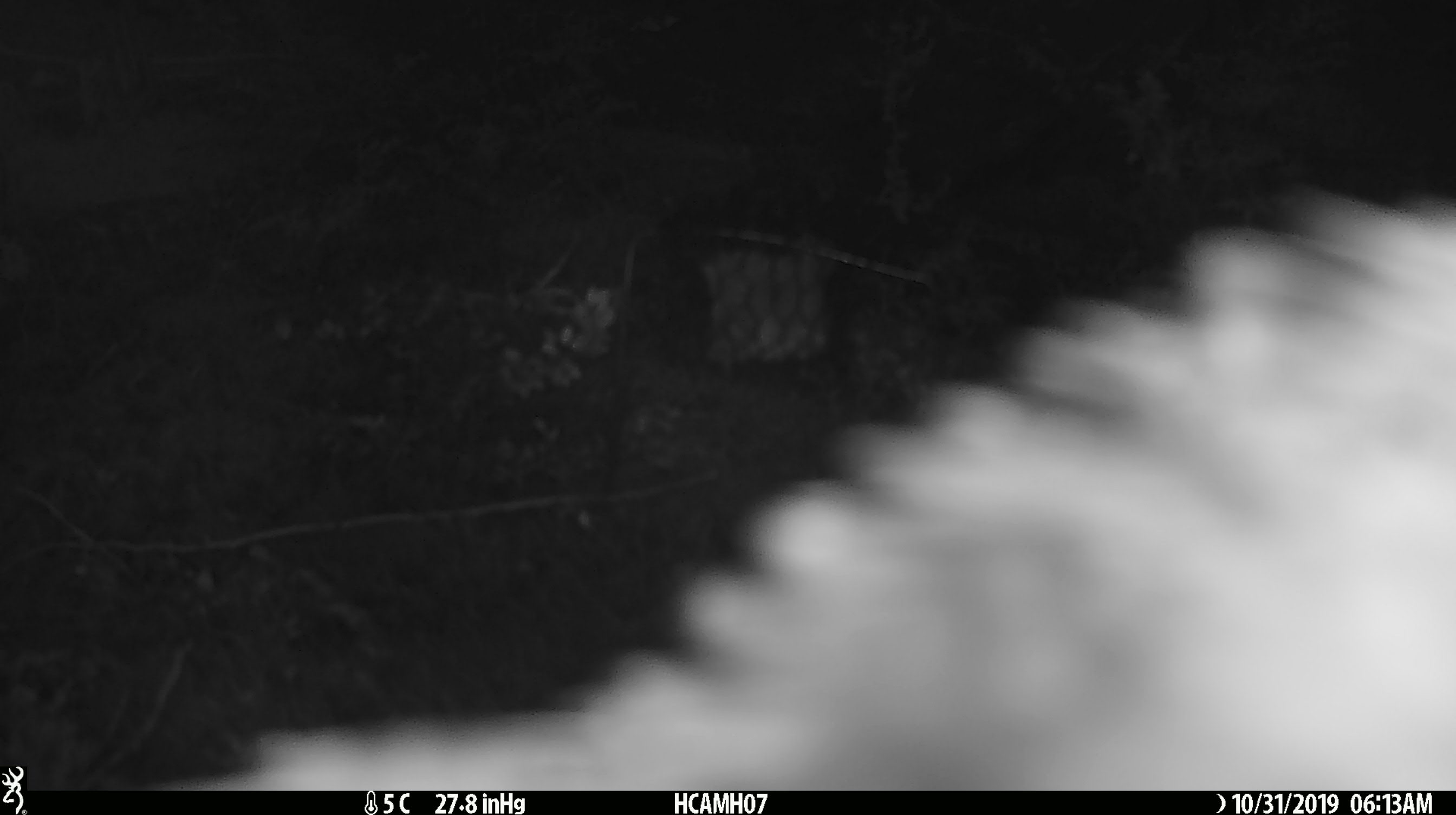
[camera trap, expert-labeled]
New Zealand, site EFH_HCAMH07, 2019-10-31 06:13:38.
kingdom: Animalia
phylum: Chordata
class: Aves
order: Psittaciformes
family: Strigopidae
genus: Nestor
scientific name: Nestor notabilis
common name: kea